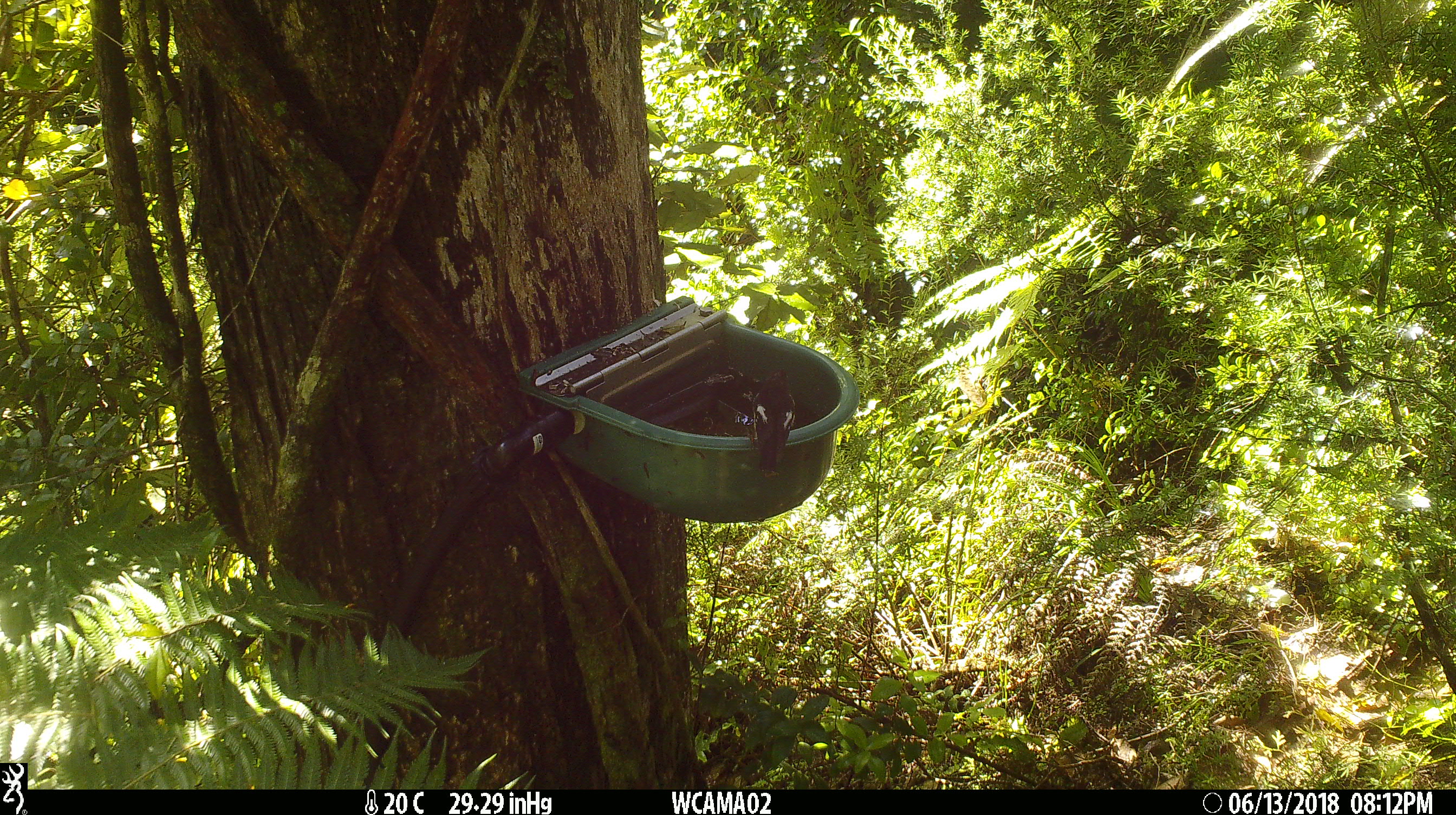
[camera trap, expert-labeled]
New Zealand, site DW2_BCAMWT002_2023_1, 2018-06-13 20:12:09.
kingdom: Animalia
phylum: Chordata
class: Aves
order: Passeriformes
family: Petroicidae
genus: Petroica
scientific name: Petroica macrocephala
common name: tomtit